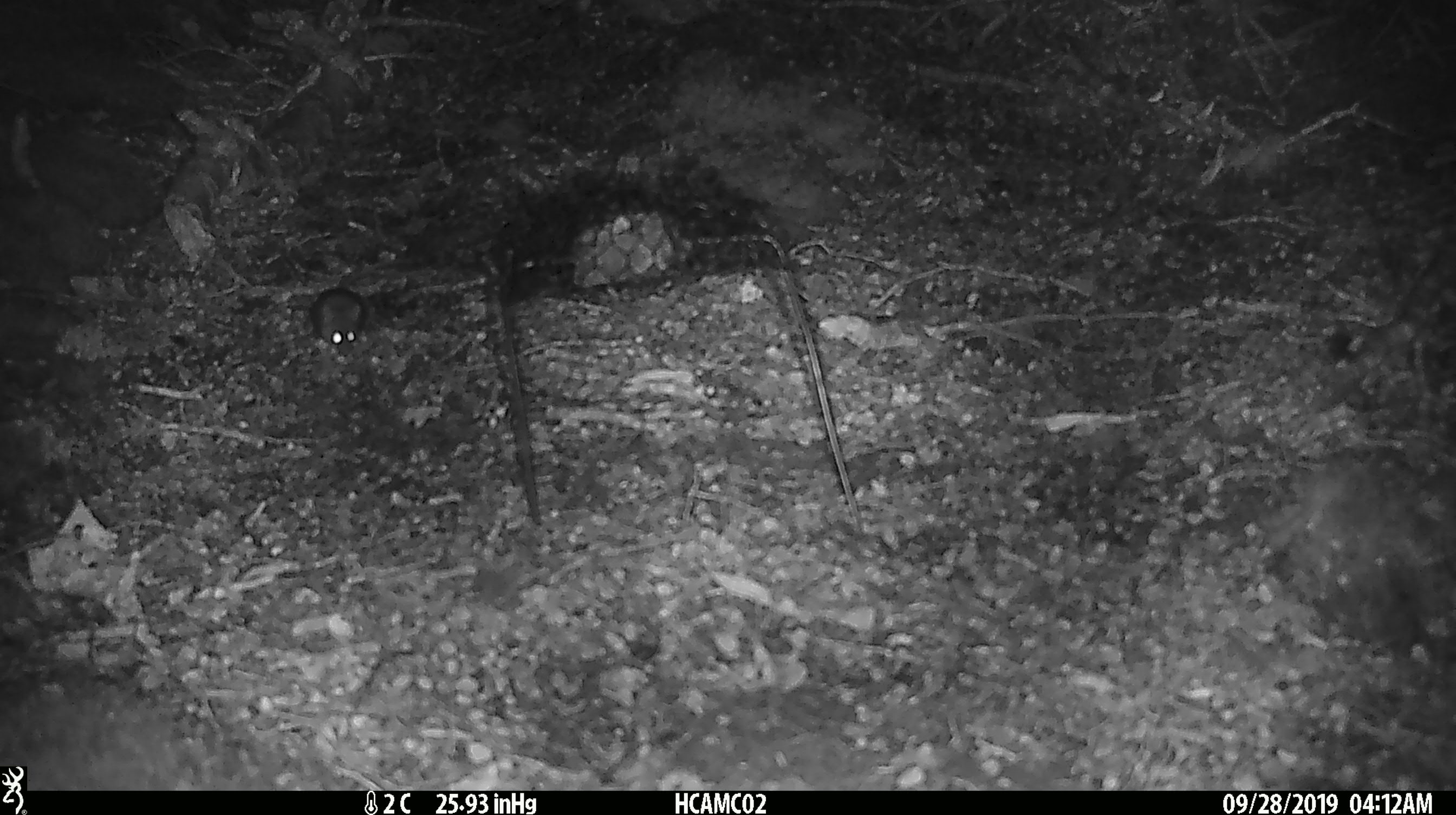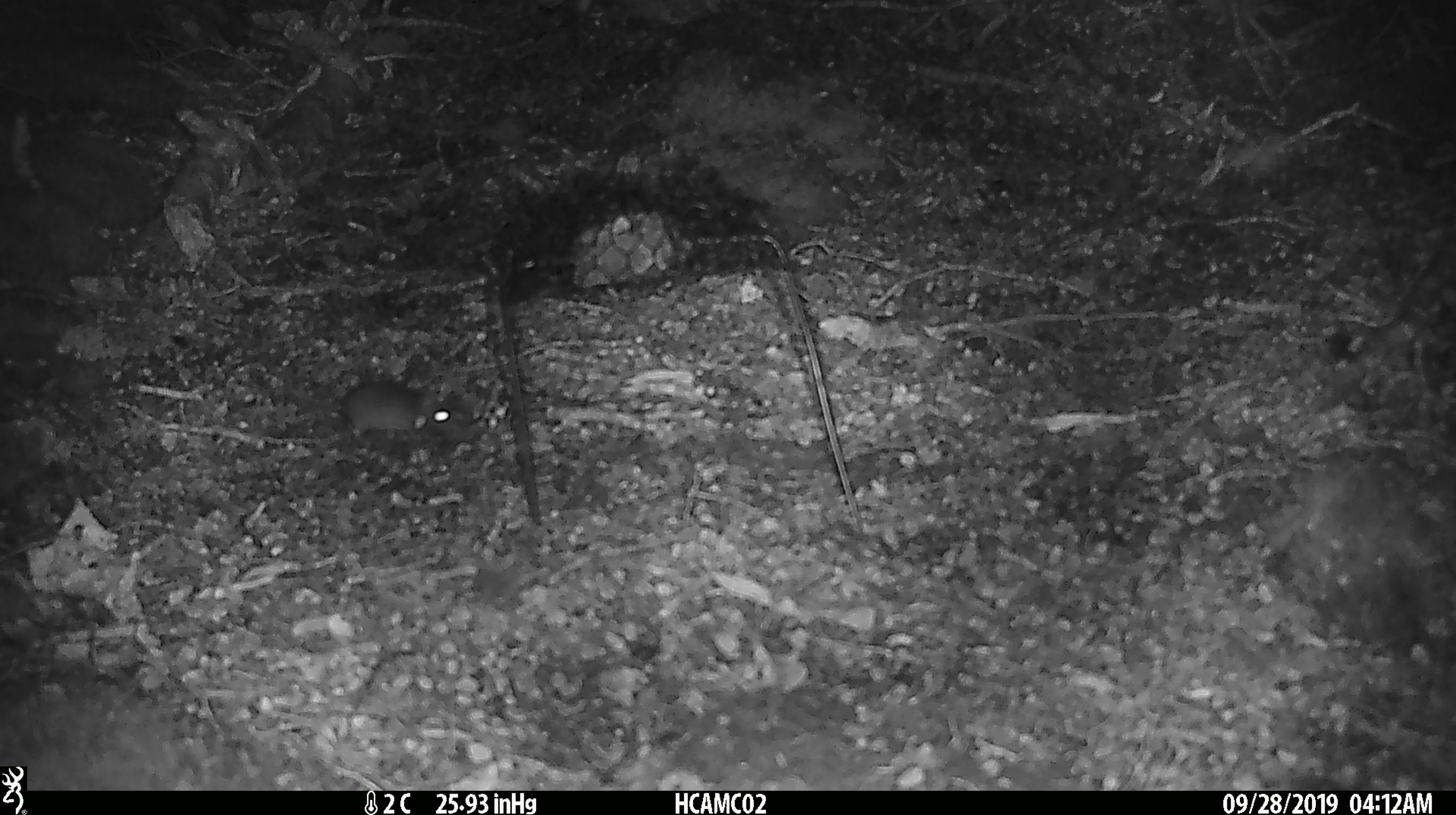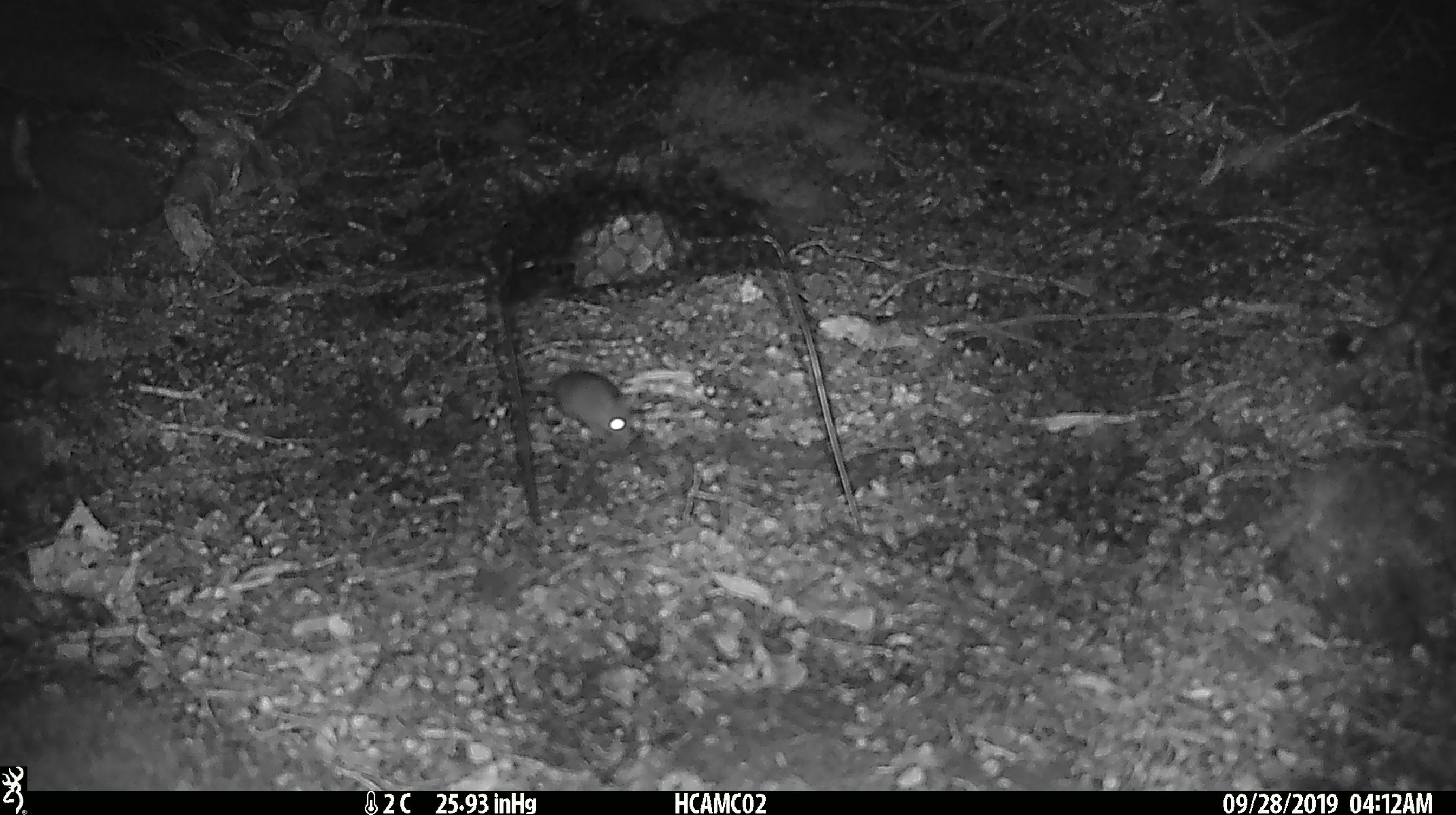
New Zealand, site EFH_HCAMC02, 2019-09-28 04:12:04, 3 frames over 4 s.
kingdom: Animalia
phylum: Chordata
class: Mammalia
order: Rodentia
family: Muridae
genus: Mus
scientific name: Mus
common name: mouse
Mouse (Mus).